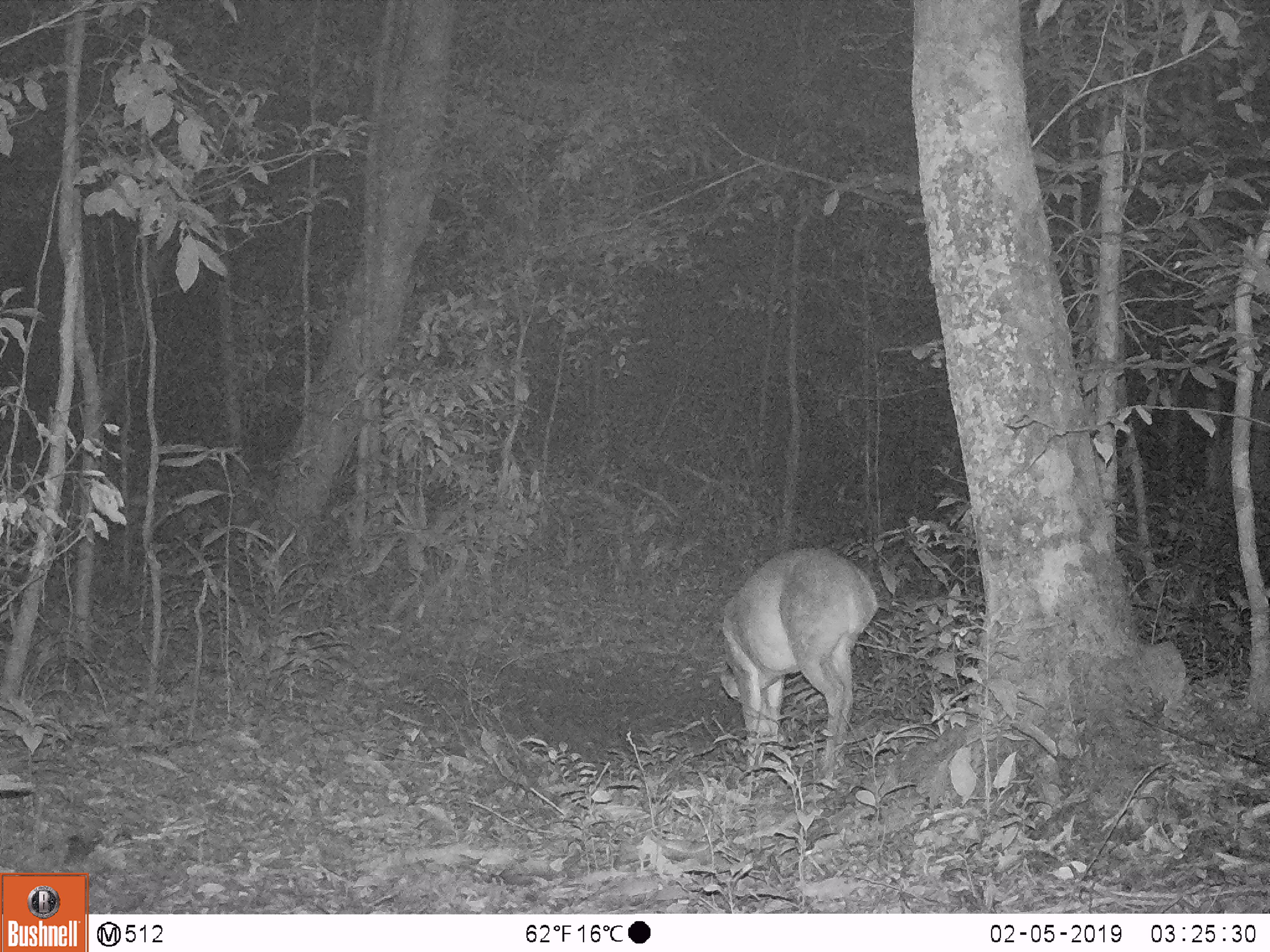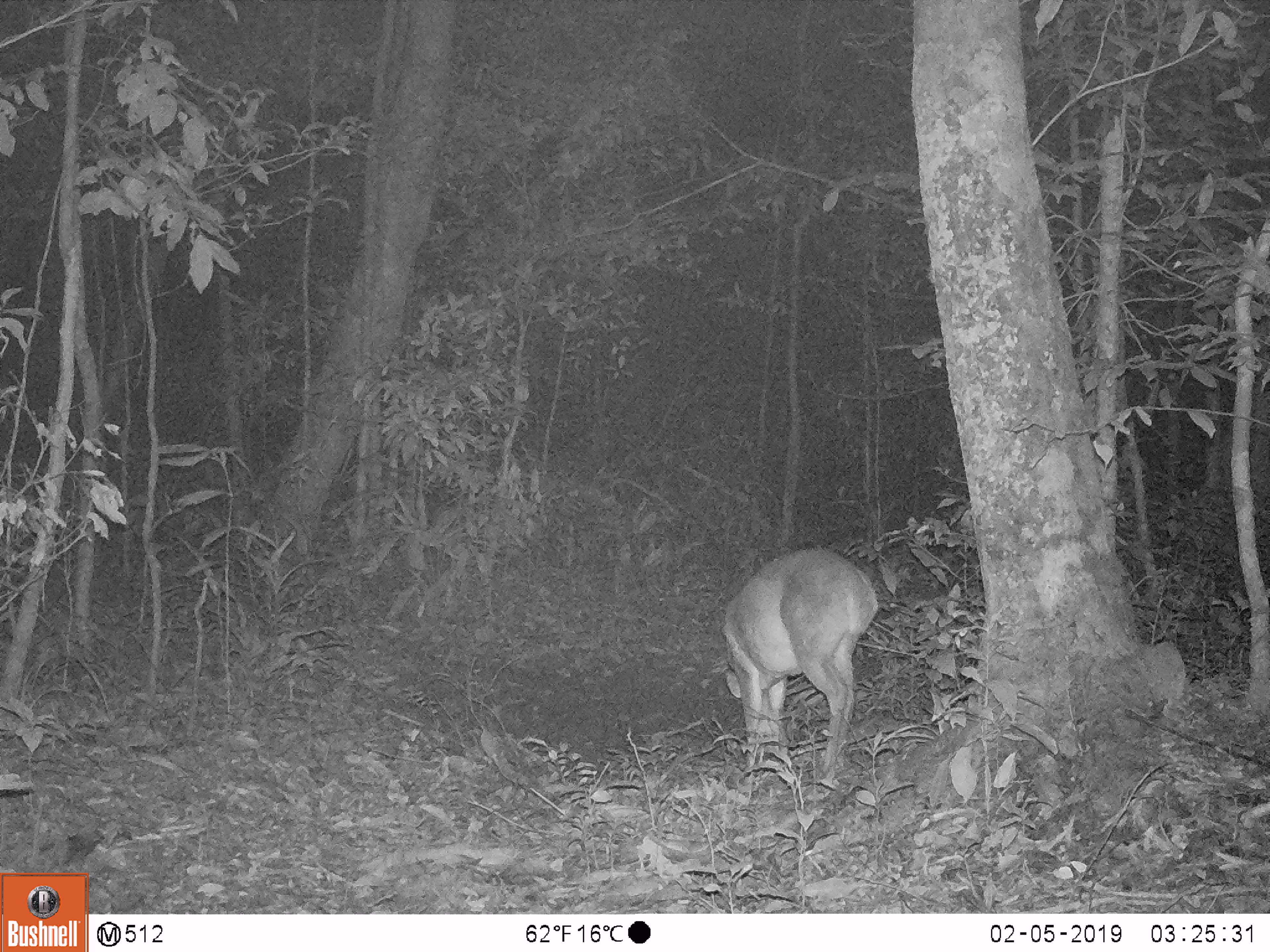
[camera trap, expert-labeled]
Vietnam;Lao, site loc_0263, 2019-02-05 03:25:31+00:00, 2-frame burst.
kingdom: Animalia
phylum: Chordata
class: Mammalia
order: Artiodactyla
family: Cervidae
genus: Muntiacus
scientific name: Muntiacus vuquangensis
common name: large-antlered muntjac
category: large antlered muntjac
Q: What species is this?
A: Large antlered muntjac (large-antlered muntjac) (Muntiacus vuquangensis).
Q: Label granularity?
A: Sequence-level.